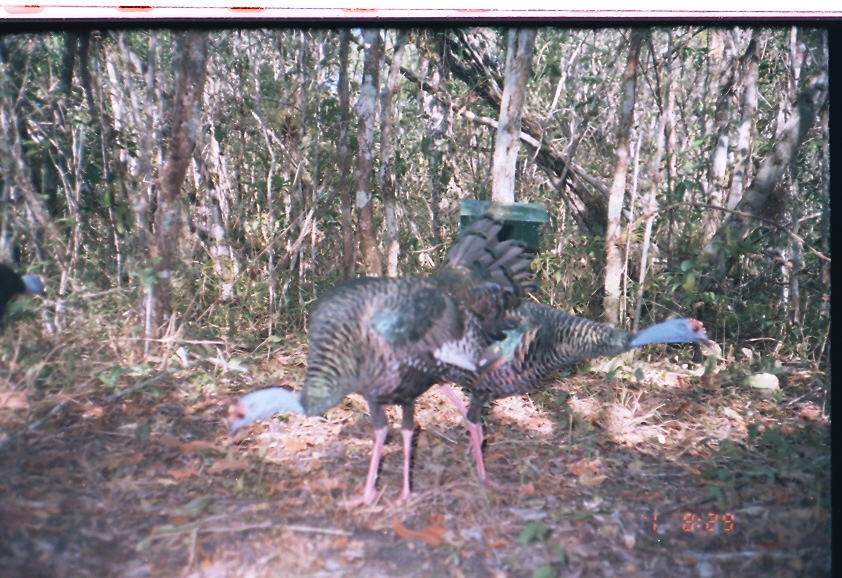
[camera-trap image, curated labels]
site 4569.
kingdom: Animalia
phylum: Chordata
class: Aves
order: Galliformes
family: Phasianidae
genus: Meleagris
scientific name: Meleagris ocellata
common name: ocellated turkey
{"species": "Meleagris ocellata (ocellated turkey)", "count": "1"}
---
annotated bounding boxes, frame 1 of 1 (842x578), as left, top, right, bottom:
meleagris ocellata: 227, 196, 548, 506; 432, 296, 717, 481; 0, 260, 48, 323